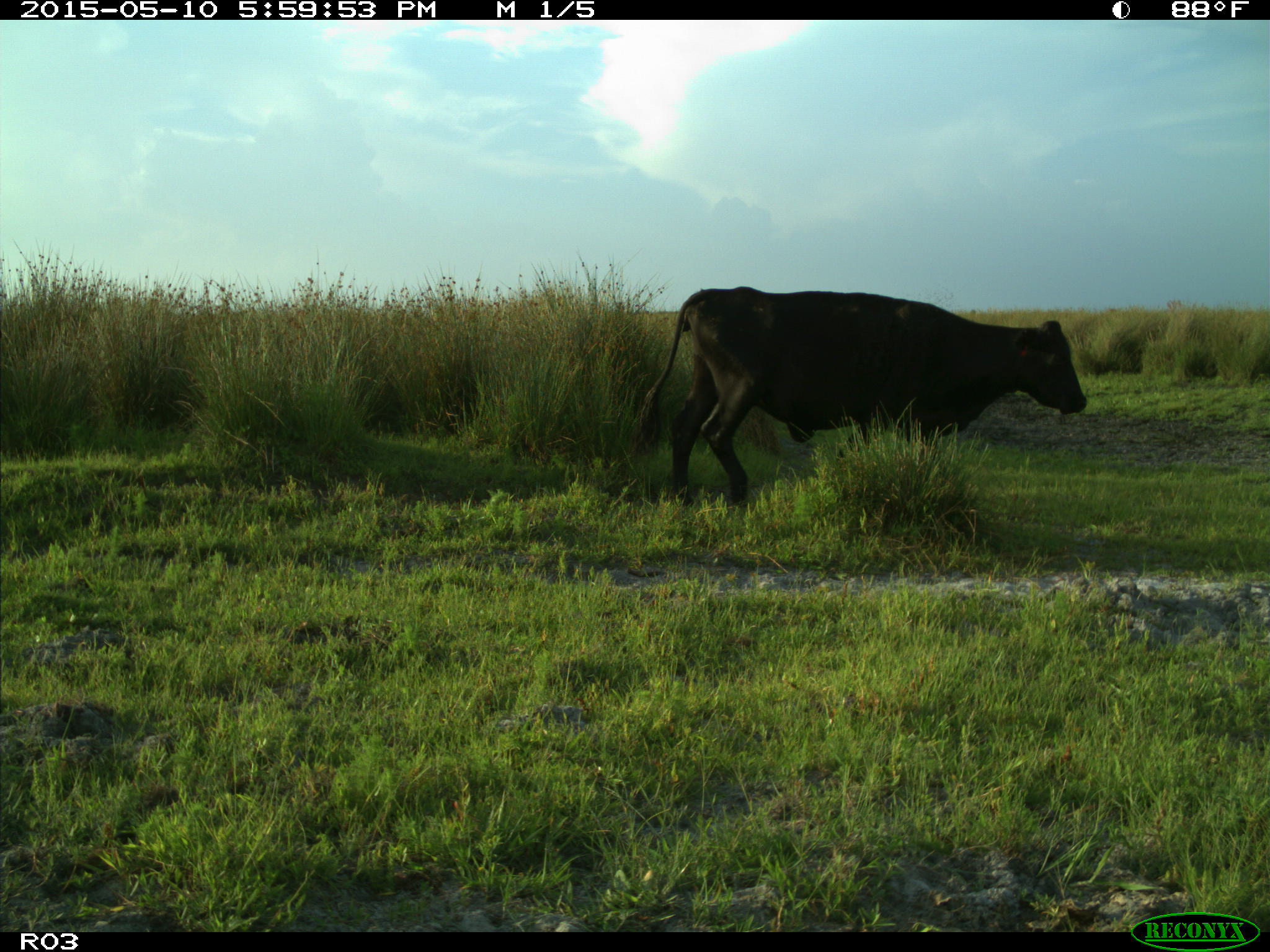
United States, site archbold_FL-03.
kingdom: Animalia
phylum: Chordata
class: Mammalia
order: Artiodactyla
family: Bovidae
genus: Bos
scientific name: Bos taurus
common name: domestic cow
Bos taurus (domestic cow).